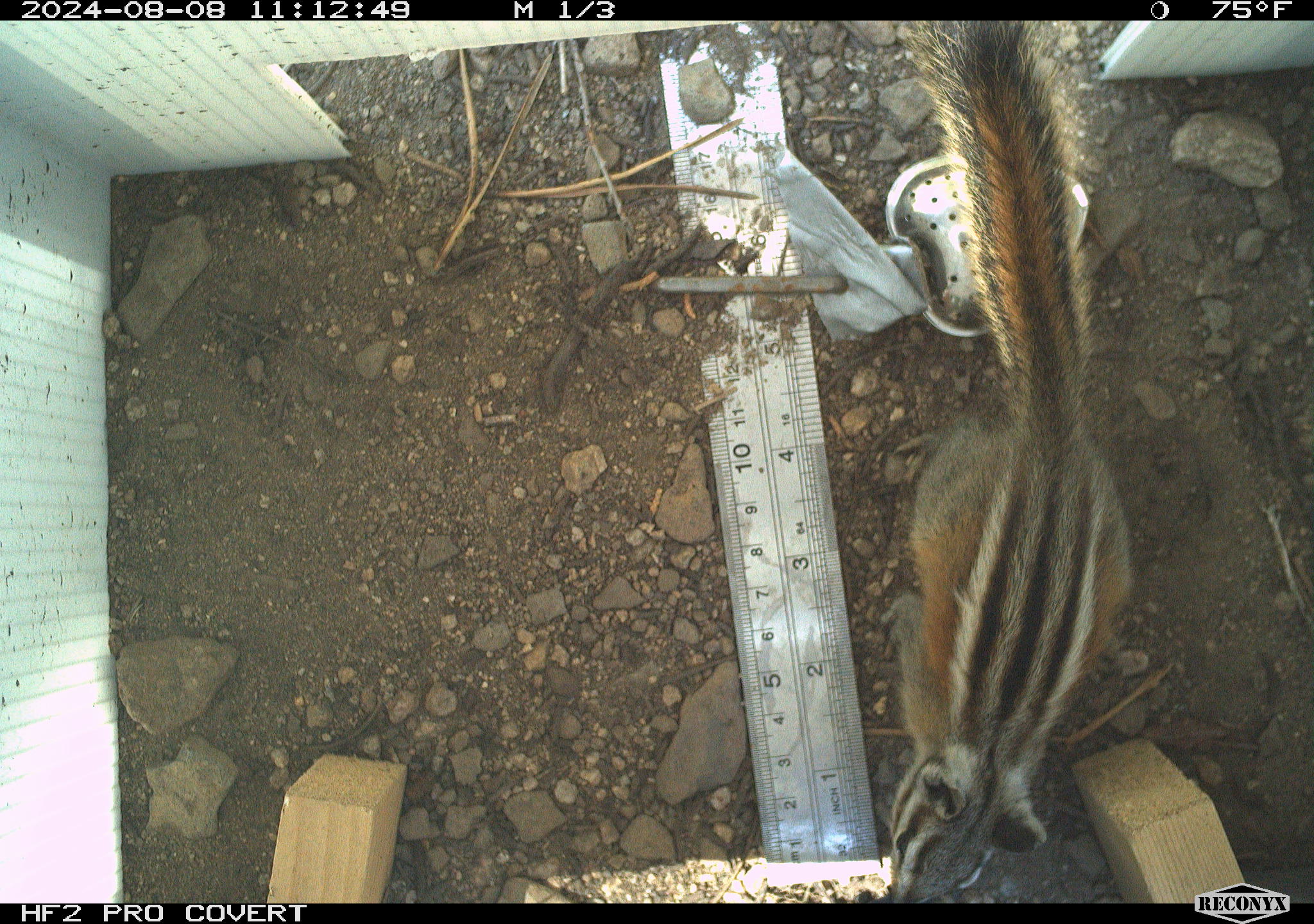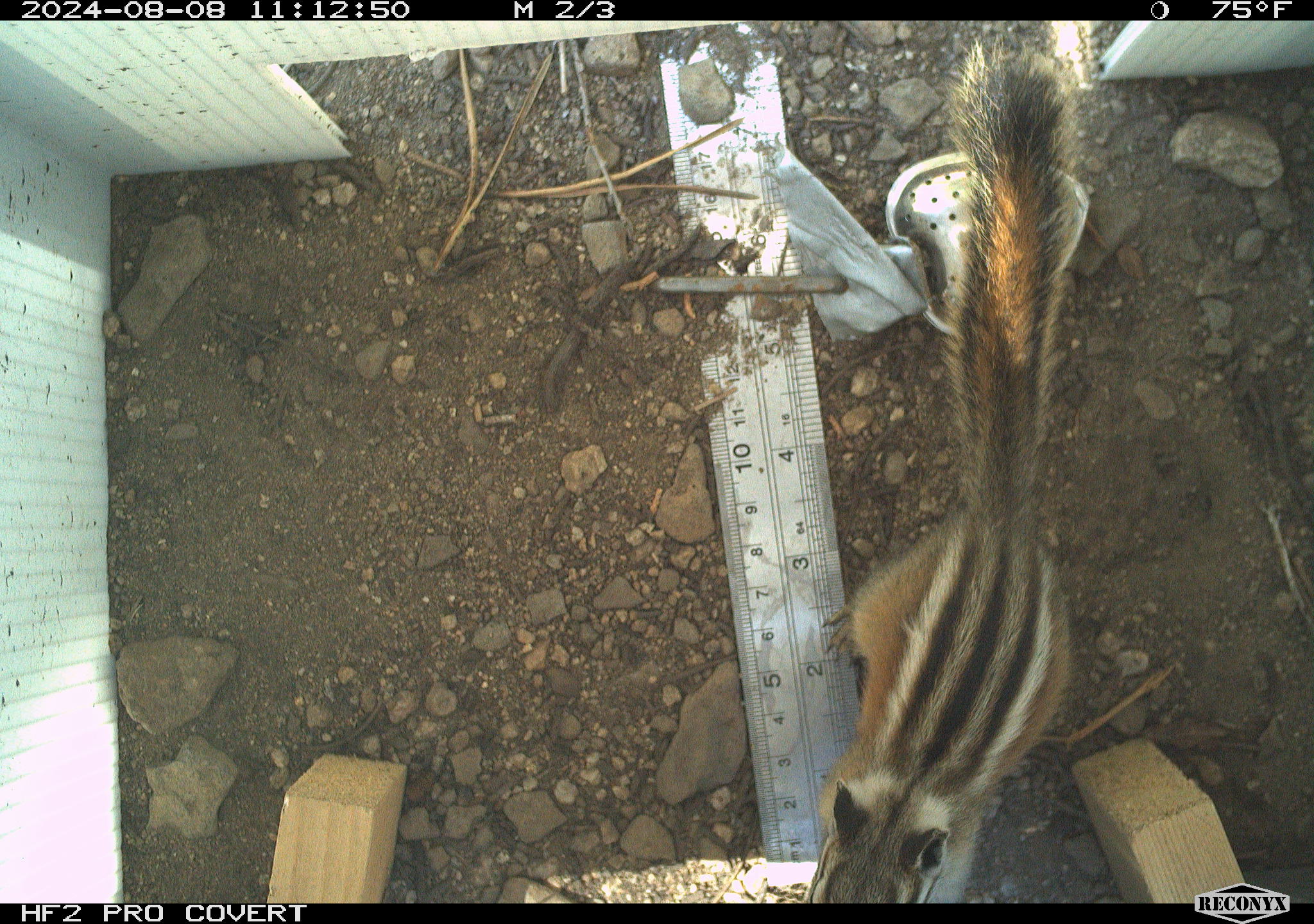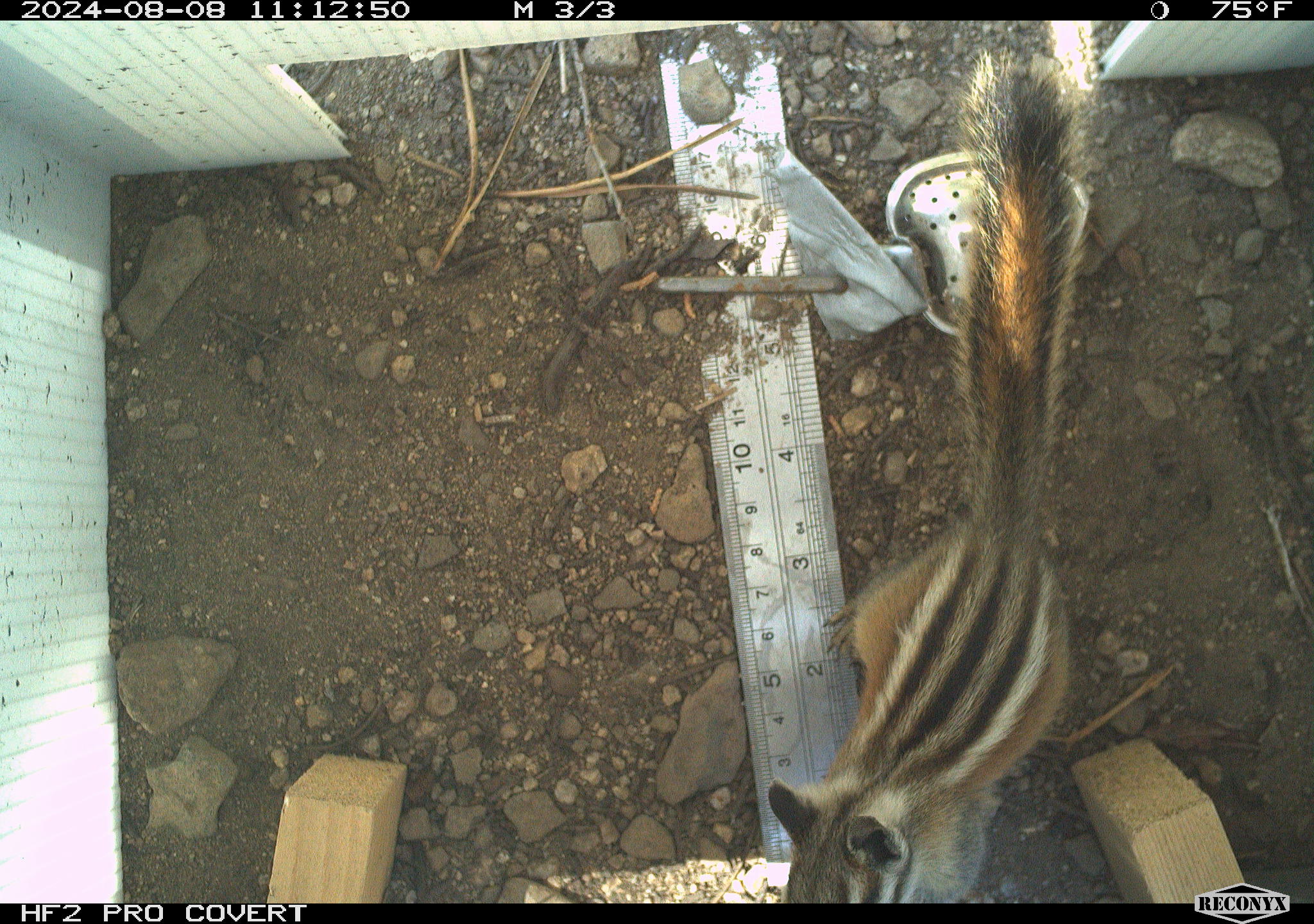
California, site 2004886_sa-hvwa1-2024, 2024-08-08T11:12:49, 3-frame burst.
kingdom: Animalia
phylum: Chordata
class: Mammalia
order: Rodentia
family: Sciuridae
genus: Neotamias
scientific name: Neotamias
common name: western chipmunks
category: neotamias species